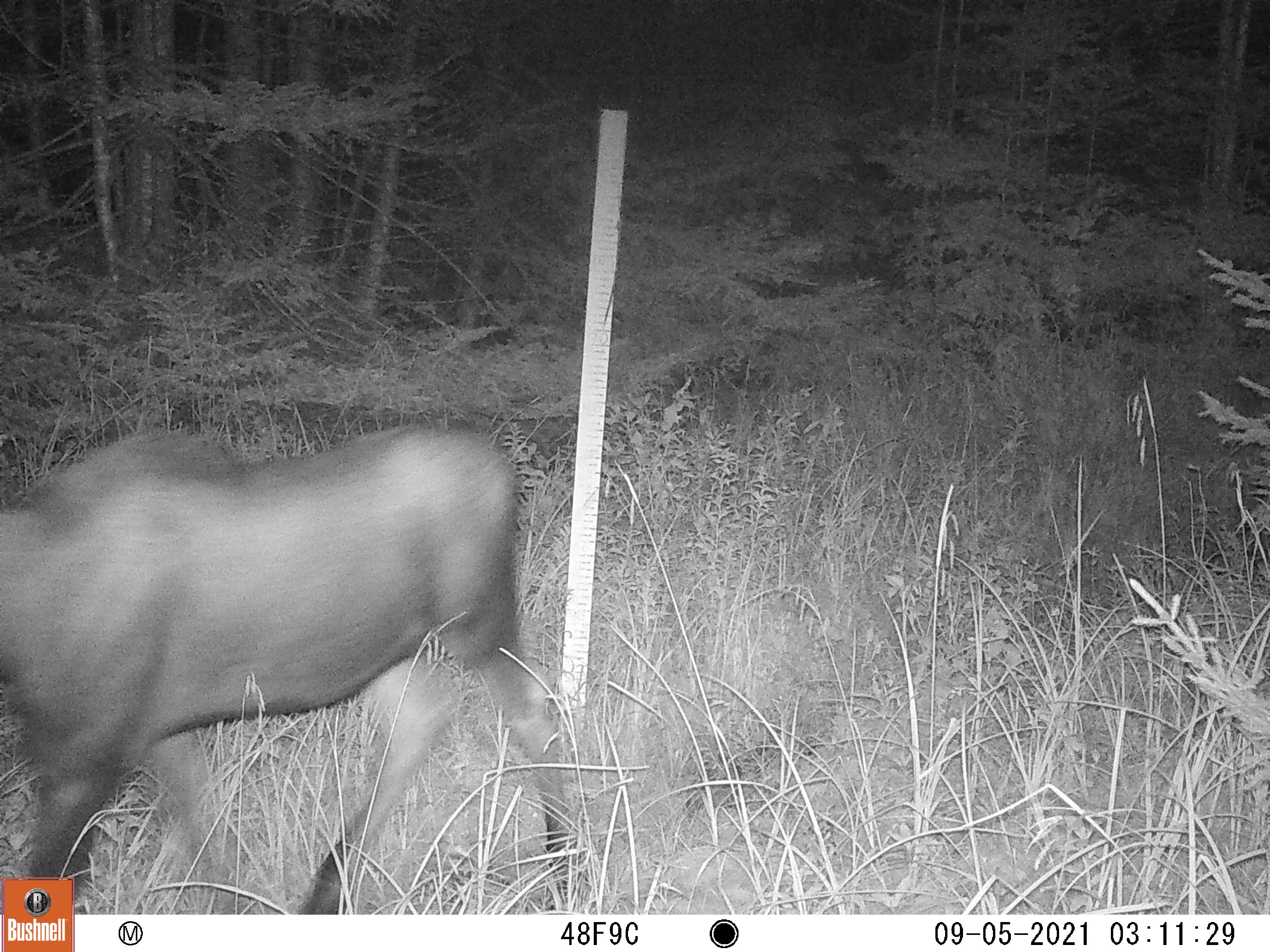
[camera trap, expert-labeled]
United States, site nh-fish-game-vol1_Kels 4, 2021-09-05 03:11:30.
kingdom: Animalia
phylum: Chordata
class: Mammalia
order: Artiodactyla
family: Cervidae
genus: Alces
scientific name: Alces alces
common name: moose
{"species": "moose (Alces alces)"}